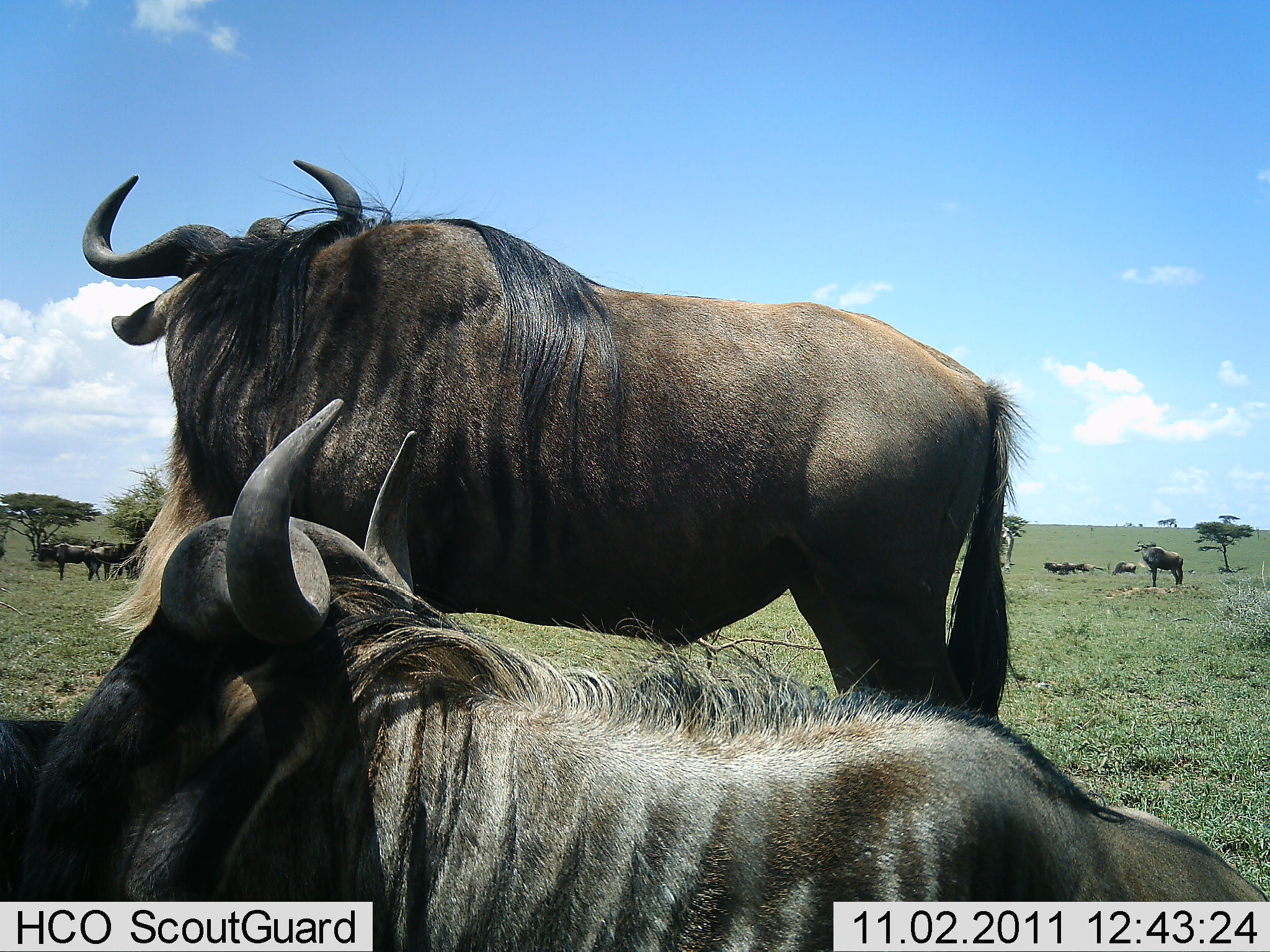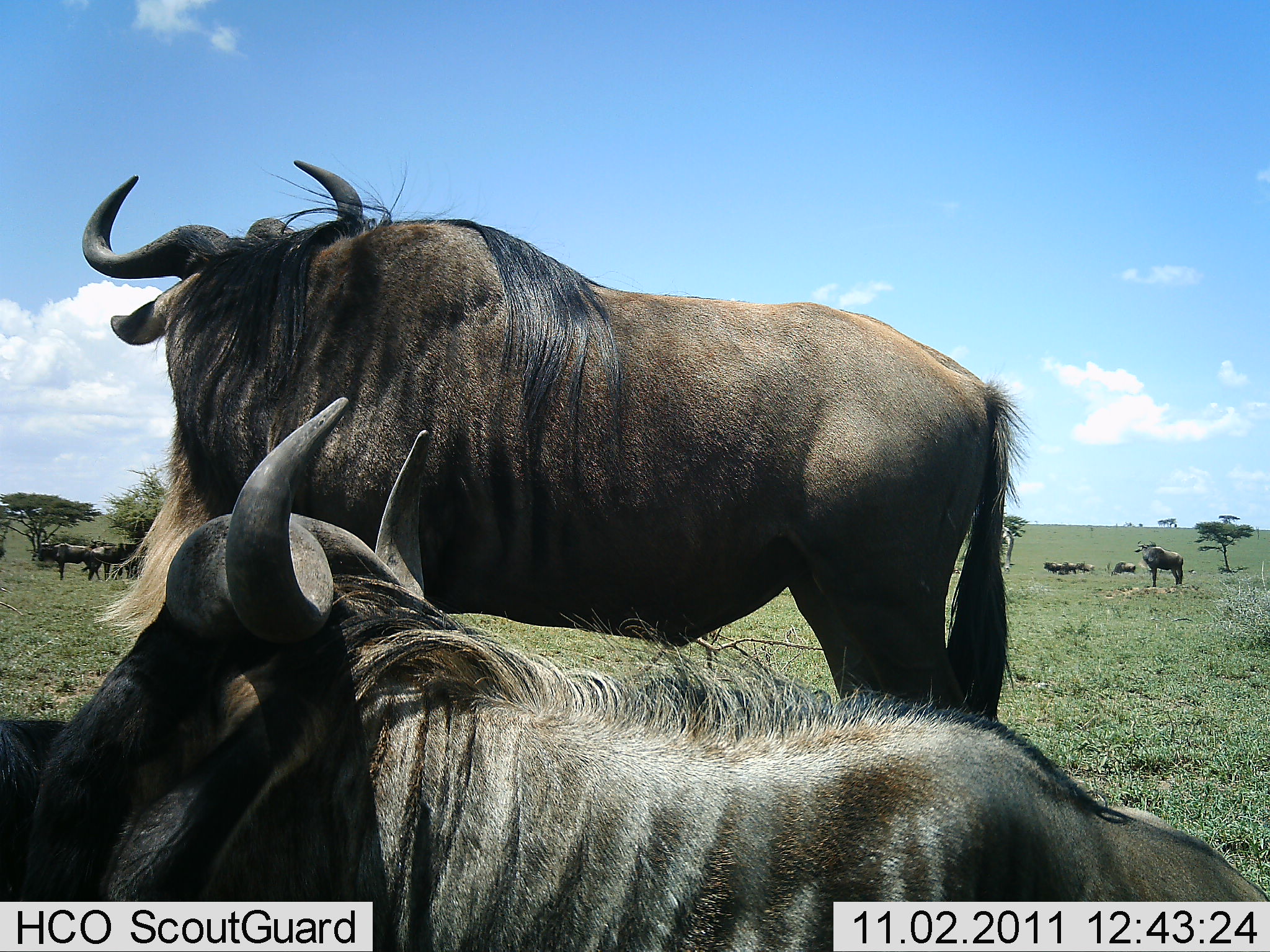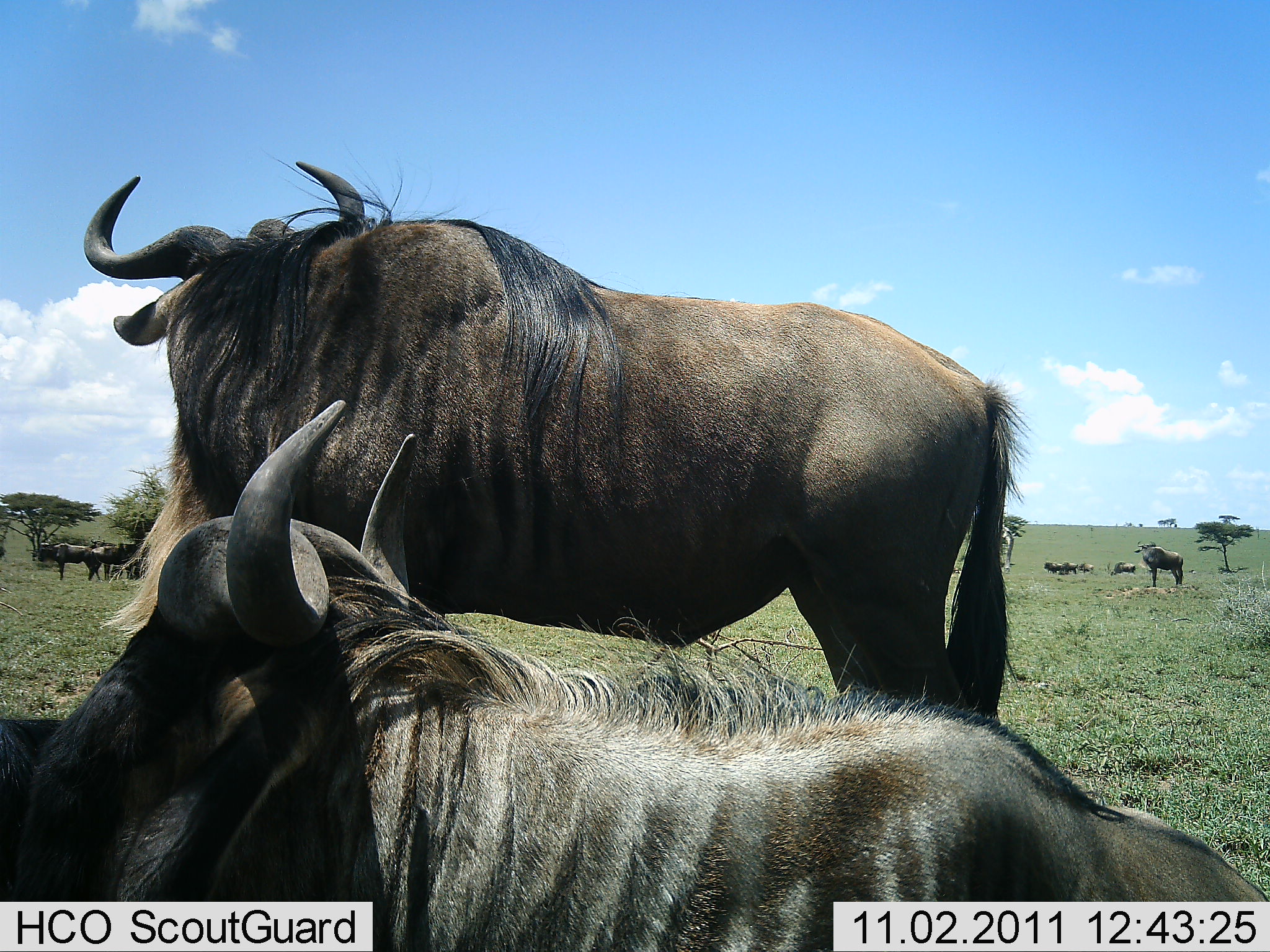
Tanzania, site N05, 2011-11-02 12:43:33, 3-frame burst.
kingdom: Animalia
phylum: Chordata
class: Mammalia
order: Artiodactyla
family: Bovidae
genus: Connochaetes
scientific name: Connochaetes taurinus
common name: blue wildebeest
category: wildebeest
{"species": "wildebeest (blue wildebeest) (Connochaetes taurinus)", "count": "10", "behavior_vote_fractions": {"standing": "100%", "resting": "79%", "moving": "0%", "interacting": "14%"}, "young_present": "0%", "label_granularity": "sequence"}